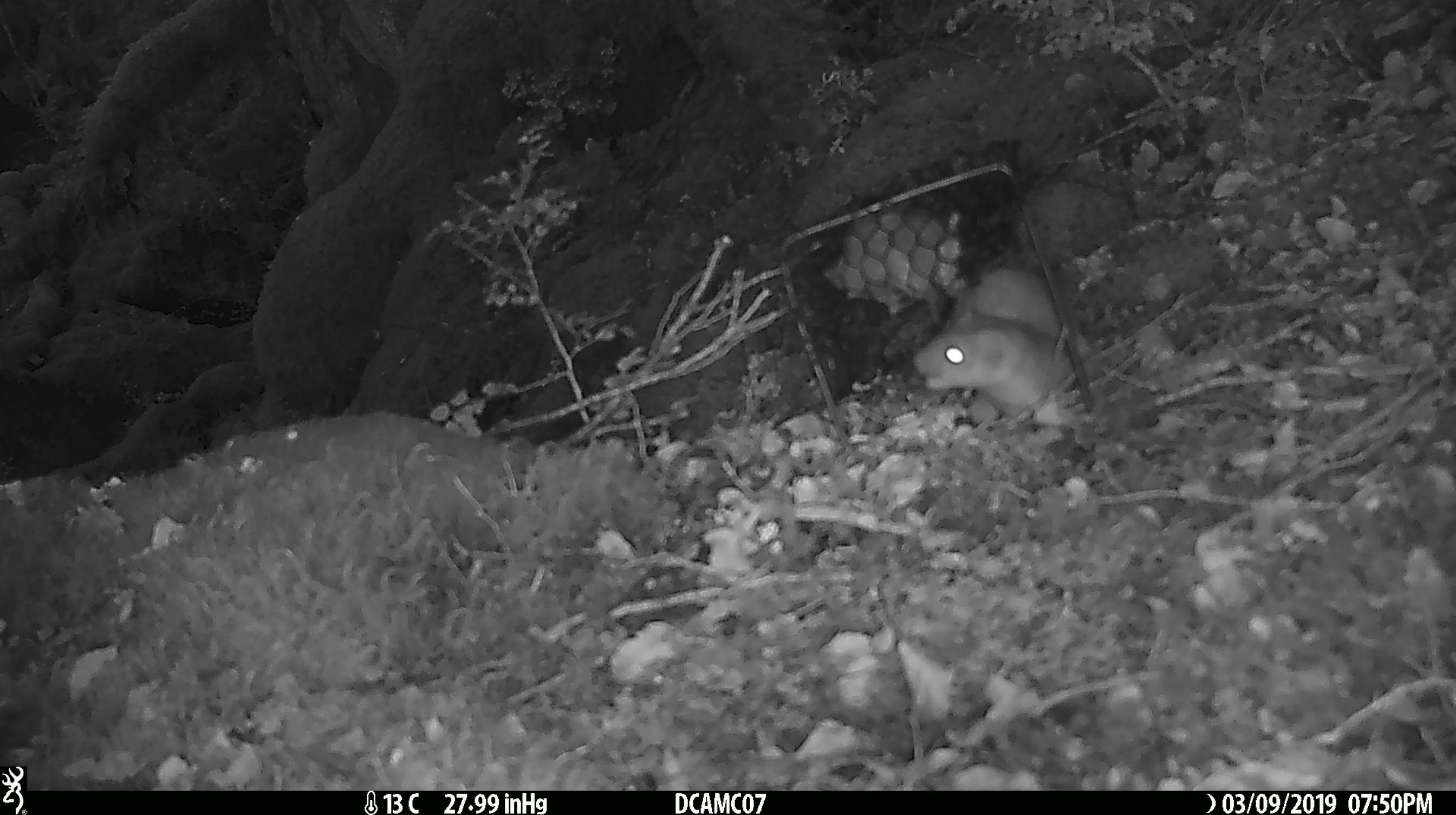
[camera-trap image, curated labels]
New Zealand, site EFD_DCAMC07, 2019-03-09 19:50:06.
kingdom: Animalia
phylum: Chordata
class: Mammalia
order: Carnivora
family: Mustelidae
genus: Mustela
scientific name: Mustela erminea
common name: stoat